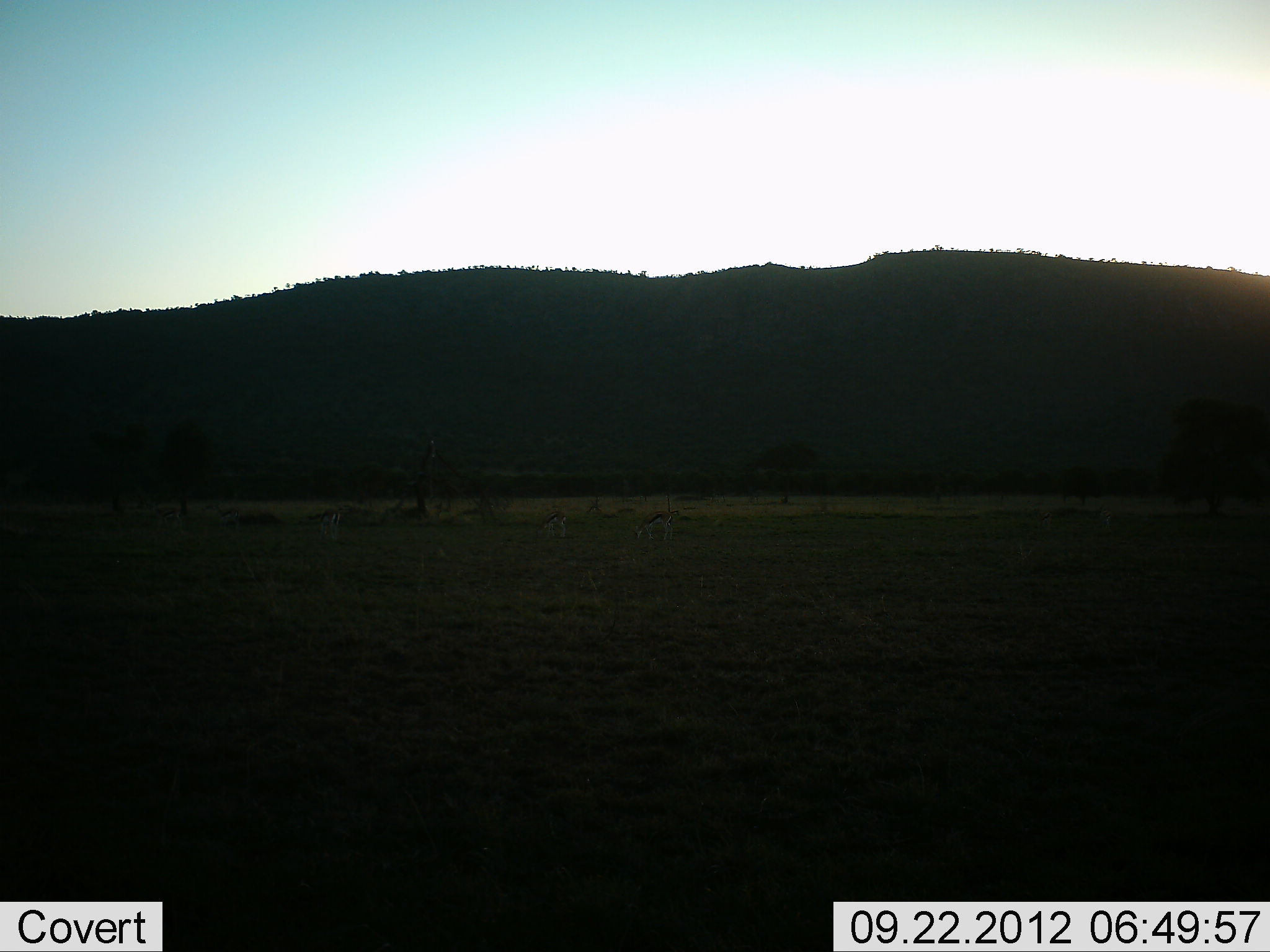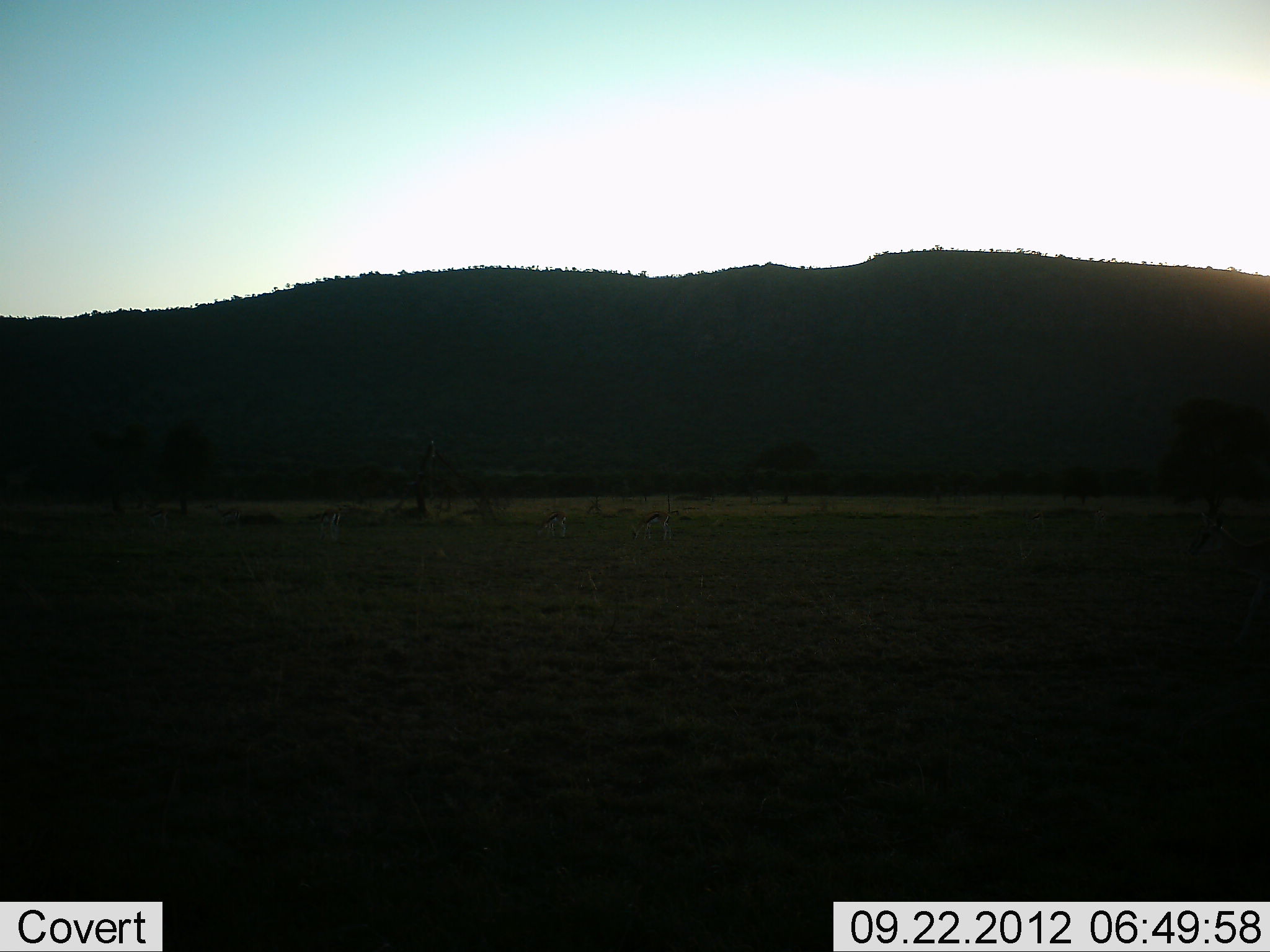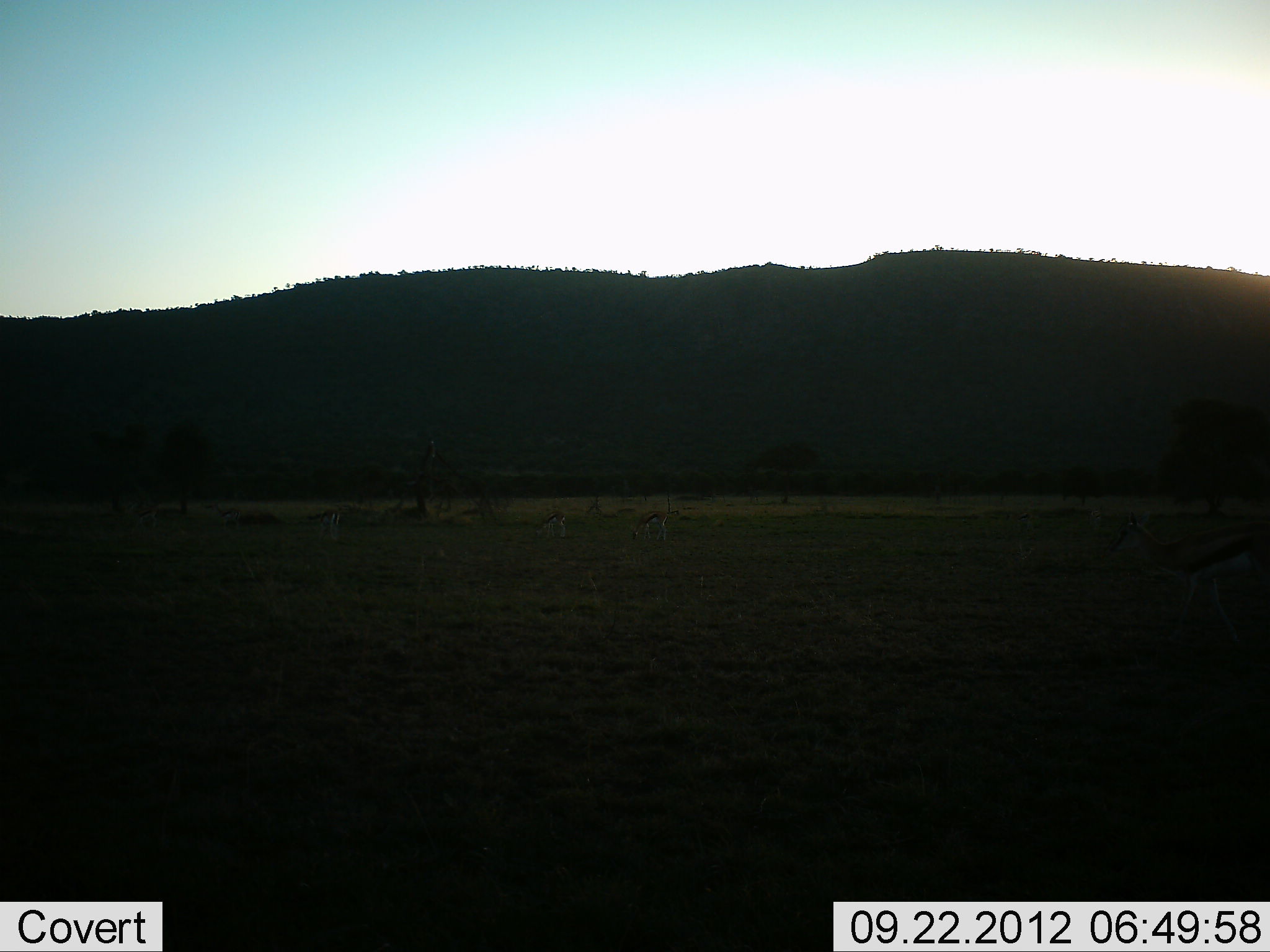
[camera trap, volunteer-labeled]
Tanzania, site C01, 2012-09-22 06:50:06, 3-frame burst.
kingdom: Animalia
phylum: Chordata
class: Mammalia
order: Artiodactyla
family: Bovidae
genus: Eudorcas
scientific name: Eudorcas thomsonii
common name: thomson's gazelle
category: gazellethomsons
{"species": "gazellethomsons (thomson's gazelle) (Eudorcas thomsonii)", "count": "5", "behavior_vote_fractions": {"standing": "20%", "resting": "0%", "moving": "50%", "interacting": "0%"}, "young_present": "0%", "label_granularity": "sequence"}